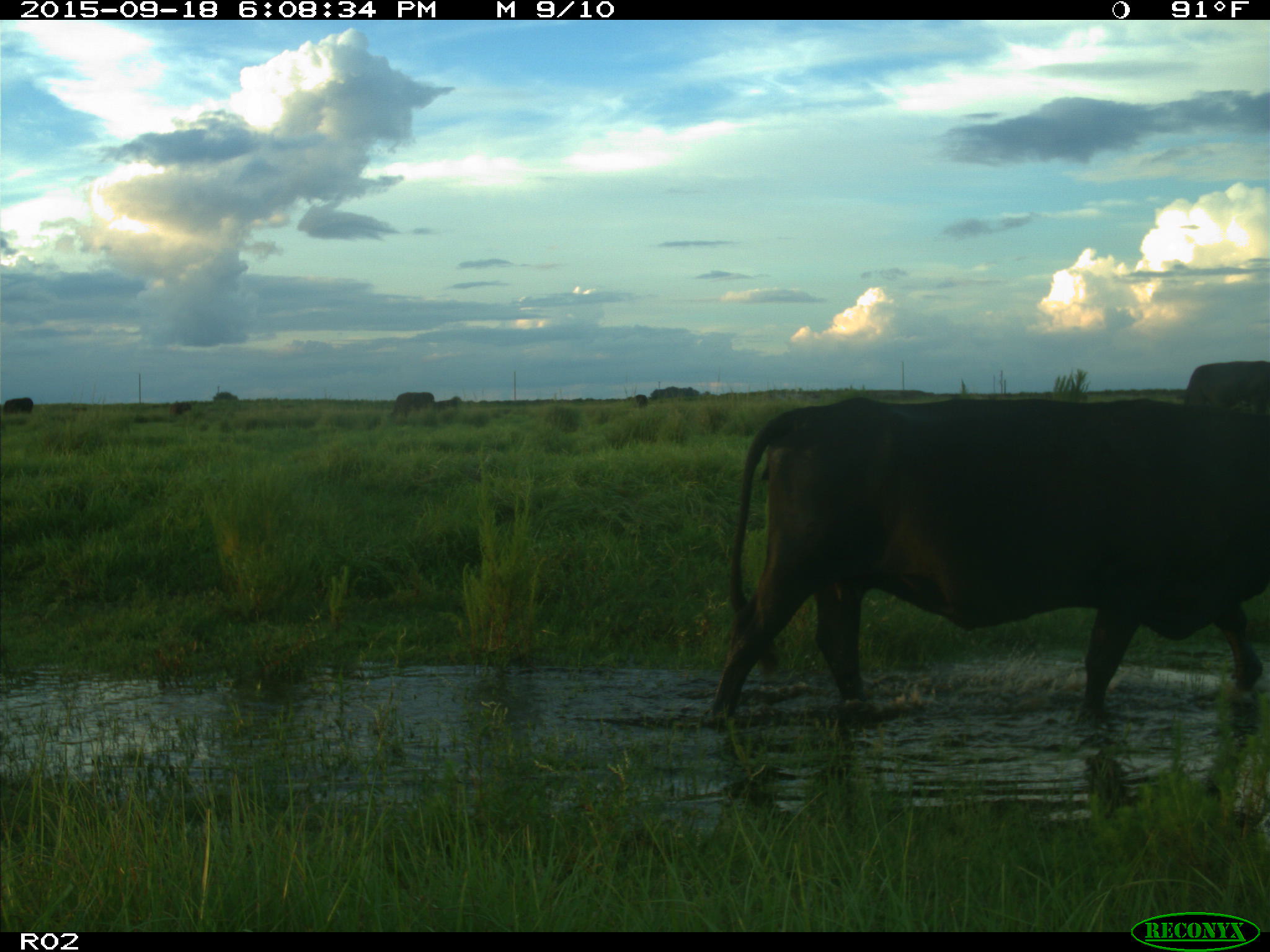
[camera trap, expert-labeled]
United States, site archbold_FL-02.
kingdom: Animalia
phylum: Chordata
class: Mammalia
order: Artiodactyla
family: Bovidae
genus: Bos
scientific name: Bos taurus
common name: domestic cow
Bos taurus (domestic cow).